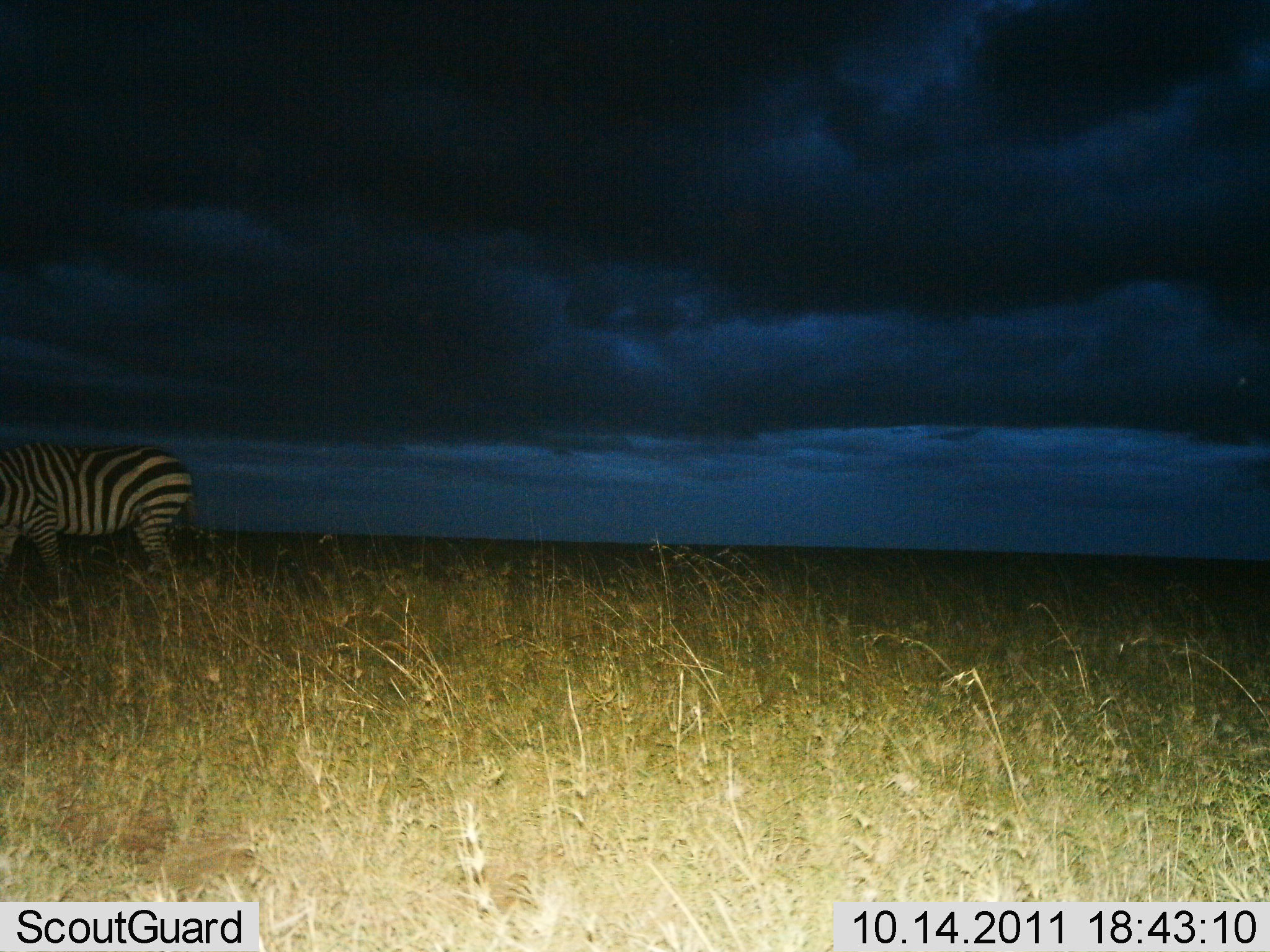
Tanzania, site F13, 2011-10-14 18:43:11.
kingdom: Animalia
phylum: Chordata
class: Mammalia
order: Perissodactyla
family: Equidae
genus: Equus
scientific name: Equus quagga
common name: plains zebra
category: zebra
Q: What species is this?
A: Zebra (plains zebra) (Equus quagga).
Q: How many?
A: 1.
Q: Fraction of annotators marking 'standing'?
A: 58%.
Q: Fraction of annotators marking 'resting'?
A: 0%.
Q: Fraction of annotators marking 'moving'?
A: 42%.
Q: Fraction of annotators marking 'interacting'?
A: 0%.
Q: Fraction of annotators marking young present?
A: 0%.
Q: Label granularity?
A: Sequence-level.